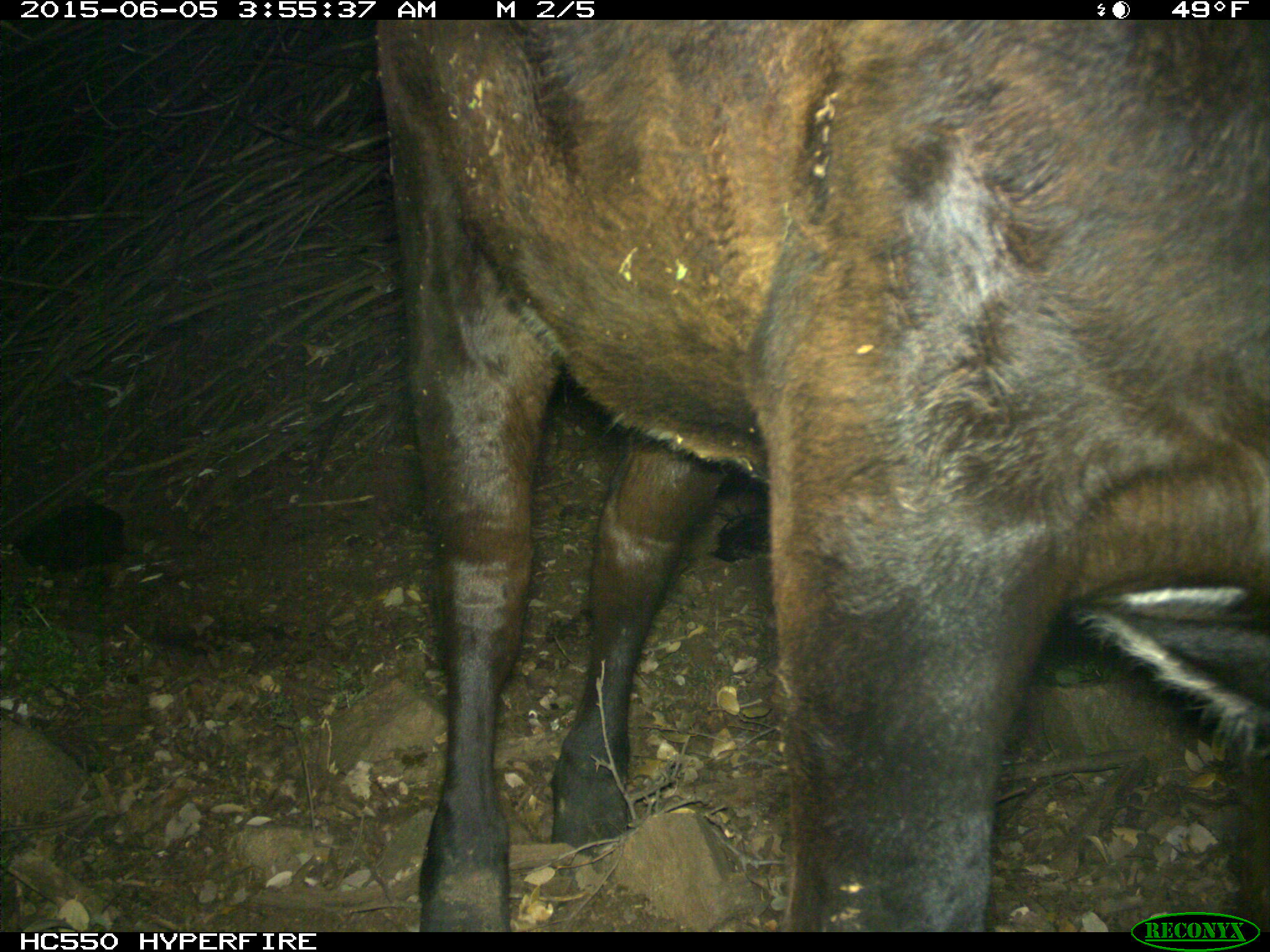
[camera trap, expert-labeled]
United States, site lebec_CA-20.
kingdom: Animalia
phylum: Chordata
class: Mammalia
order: Artiodactyla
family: Bovidae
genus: Bos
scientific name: Bos taurus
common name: domestic cow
Bos taurus (domestic cow).